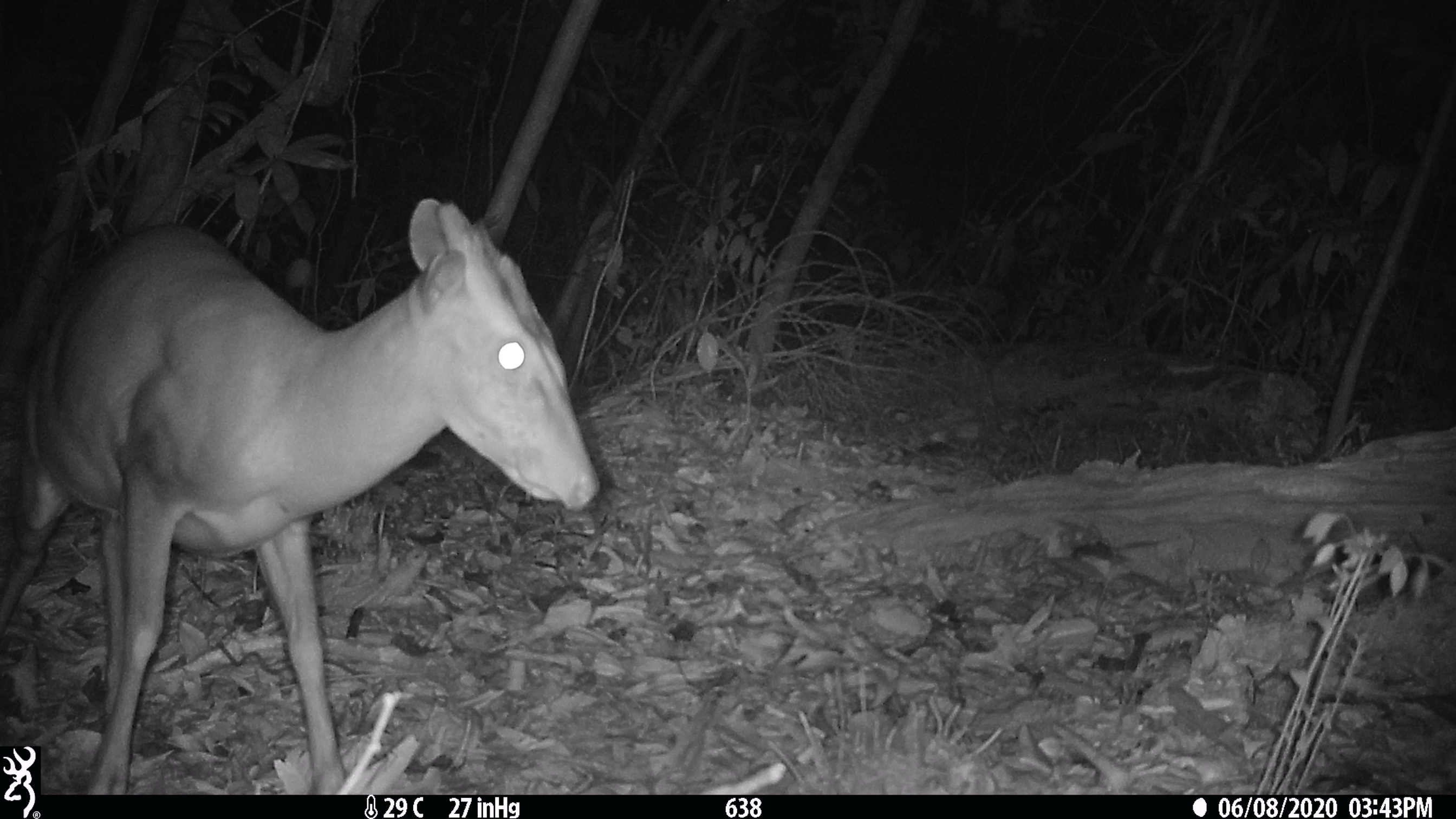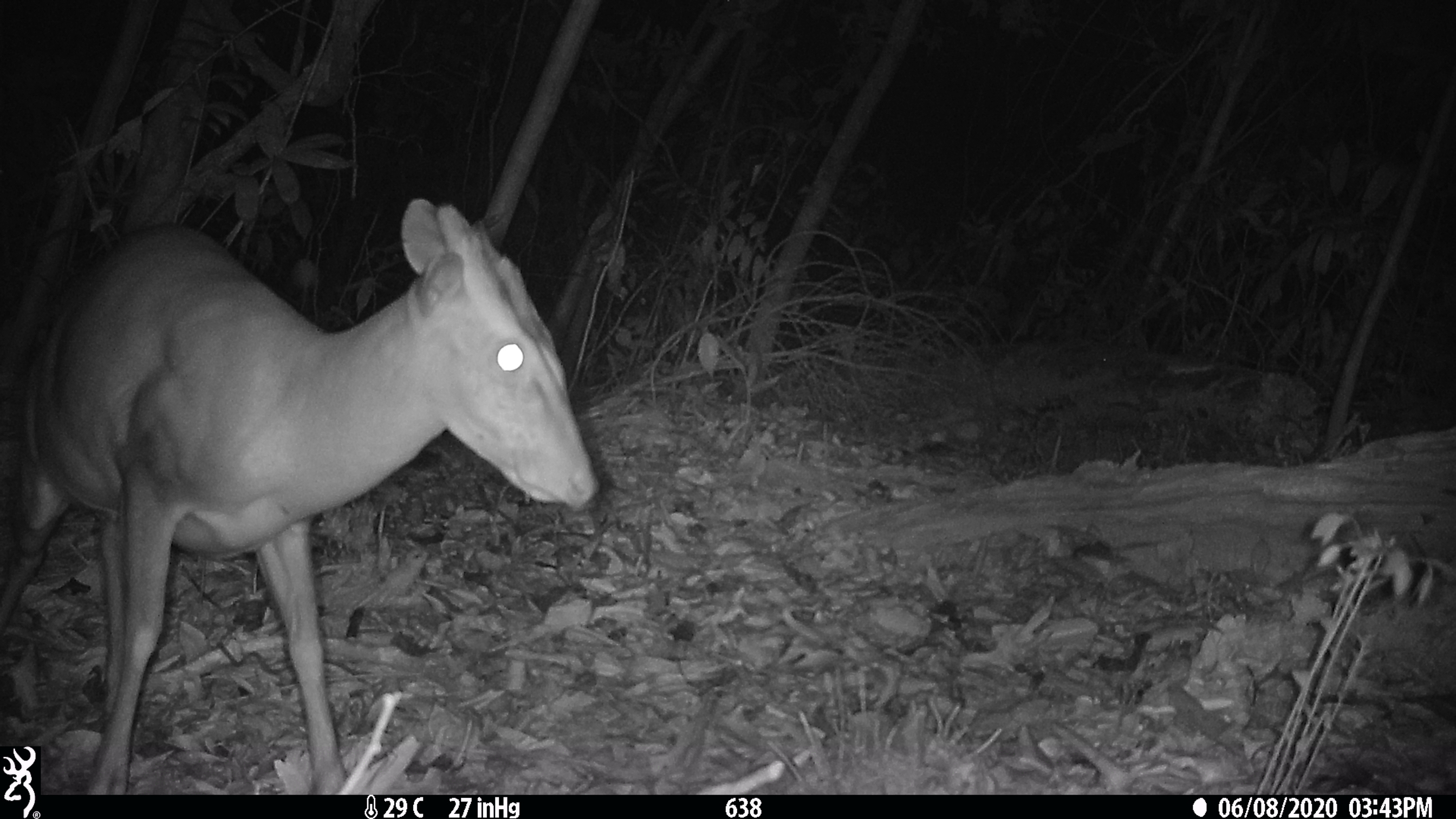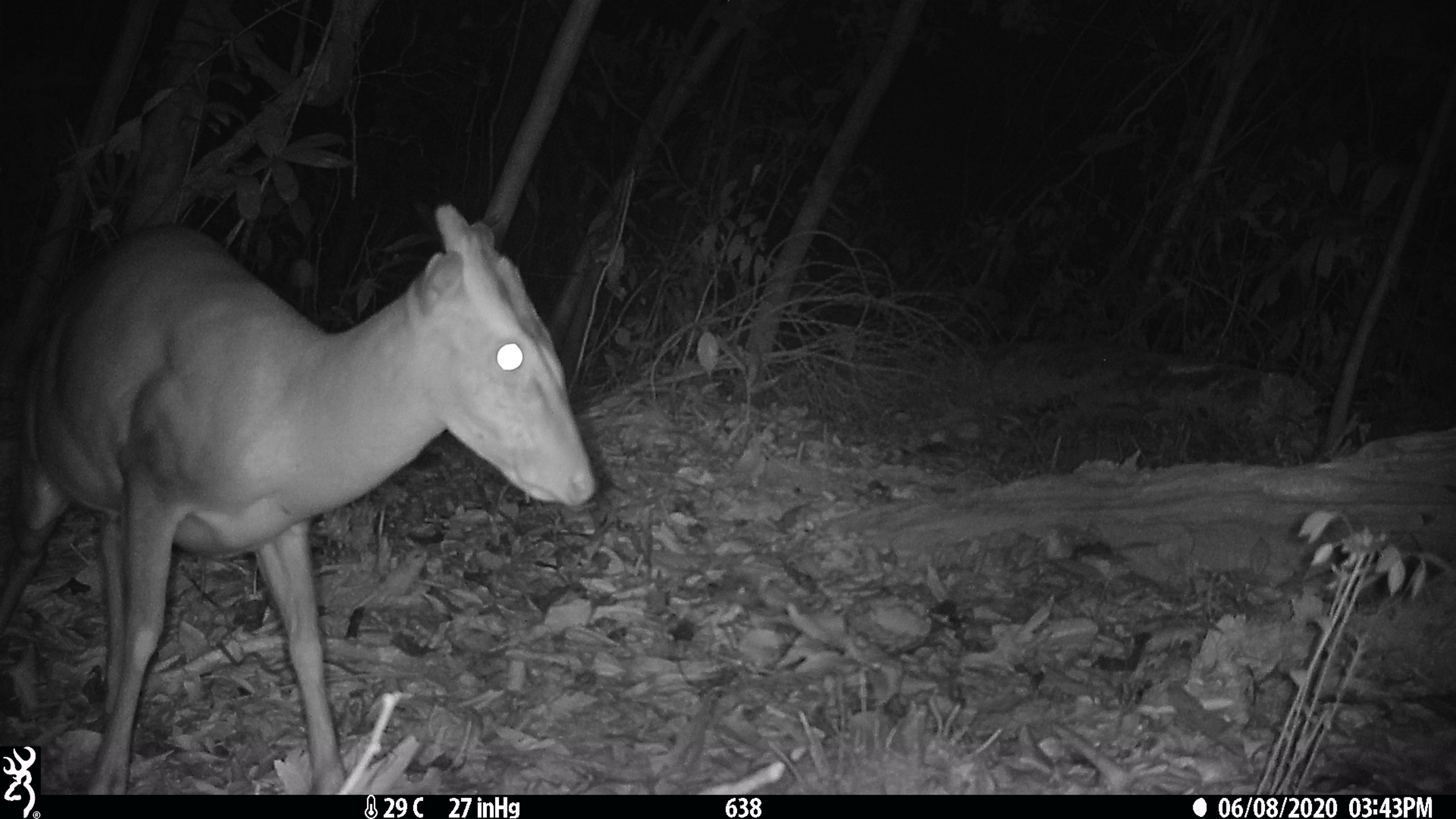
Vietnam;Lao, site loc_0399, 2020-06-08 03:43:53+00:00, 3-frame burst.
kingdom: Animalia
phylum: Chordata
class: Mammalia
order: Artiodactyla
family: Cervidae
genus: Muntiacus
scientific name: Muntiacus rooseveltorum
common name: roosevelt's muntjac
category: roosevelts muntjac group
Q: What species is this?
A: Roosevelts muntjac group (roosevelt's muntjac) (Muntiacus rooseveltorum).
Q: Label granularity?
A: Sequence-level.